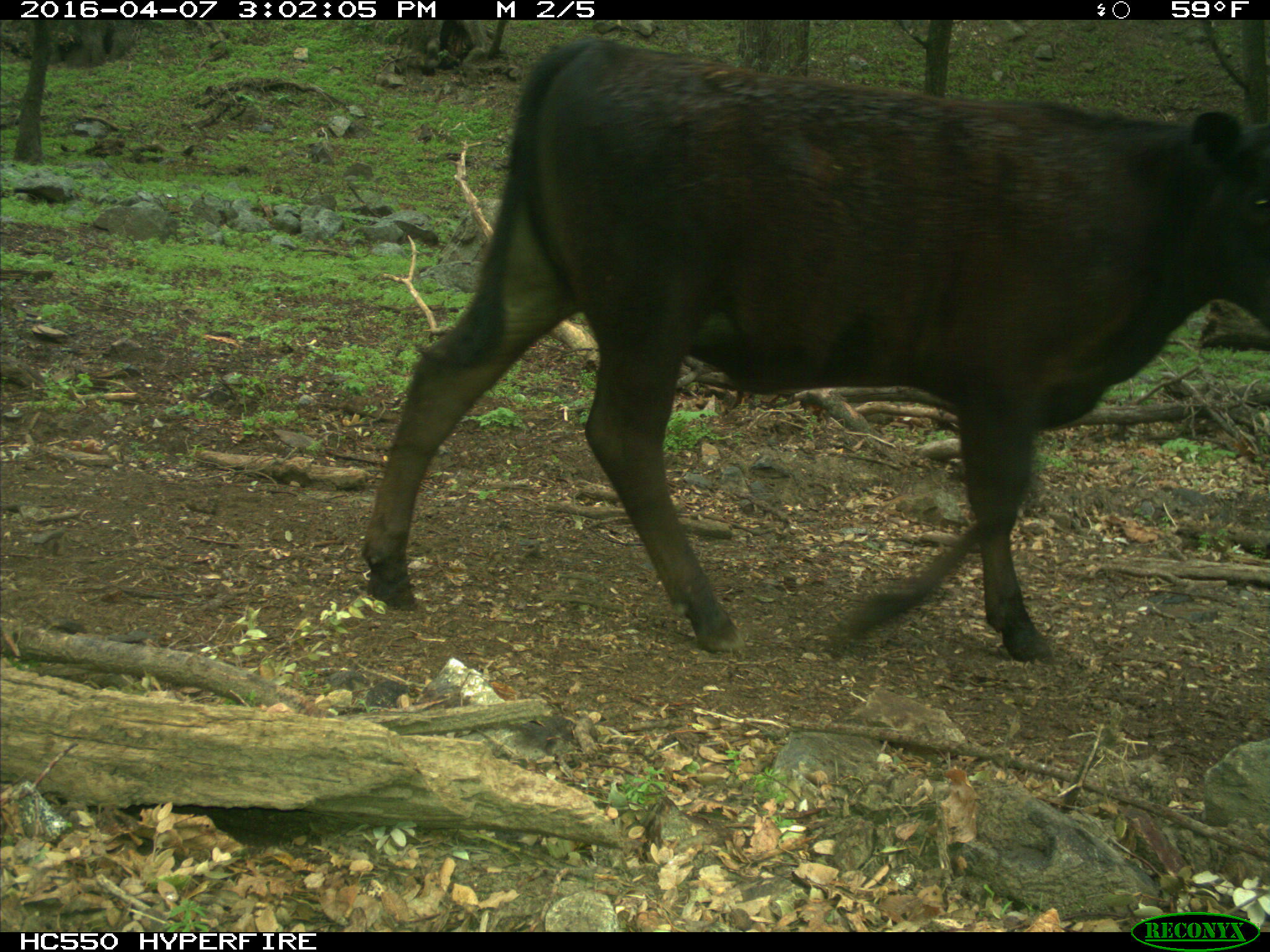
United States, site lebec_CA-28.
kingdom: Animalia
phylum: Chordata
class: Mammalia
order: Artiodactyla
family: Bovidae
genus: Bos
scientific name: Bos taurus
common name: domestic cow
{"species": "Bos taurus (domestic cow)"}